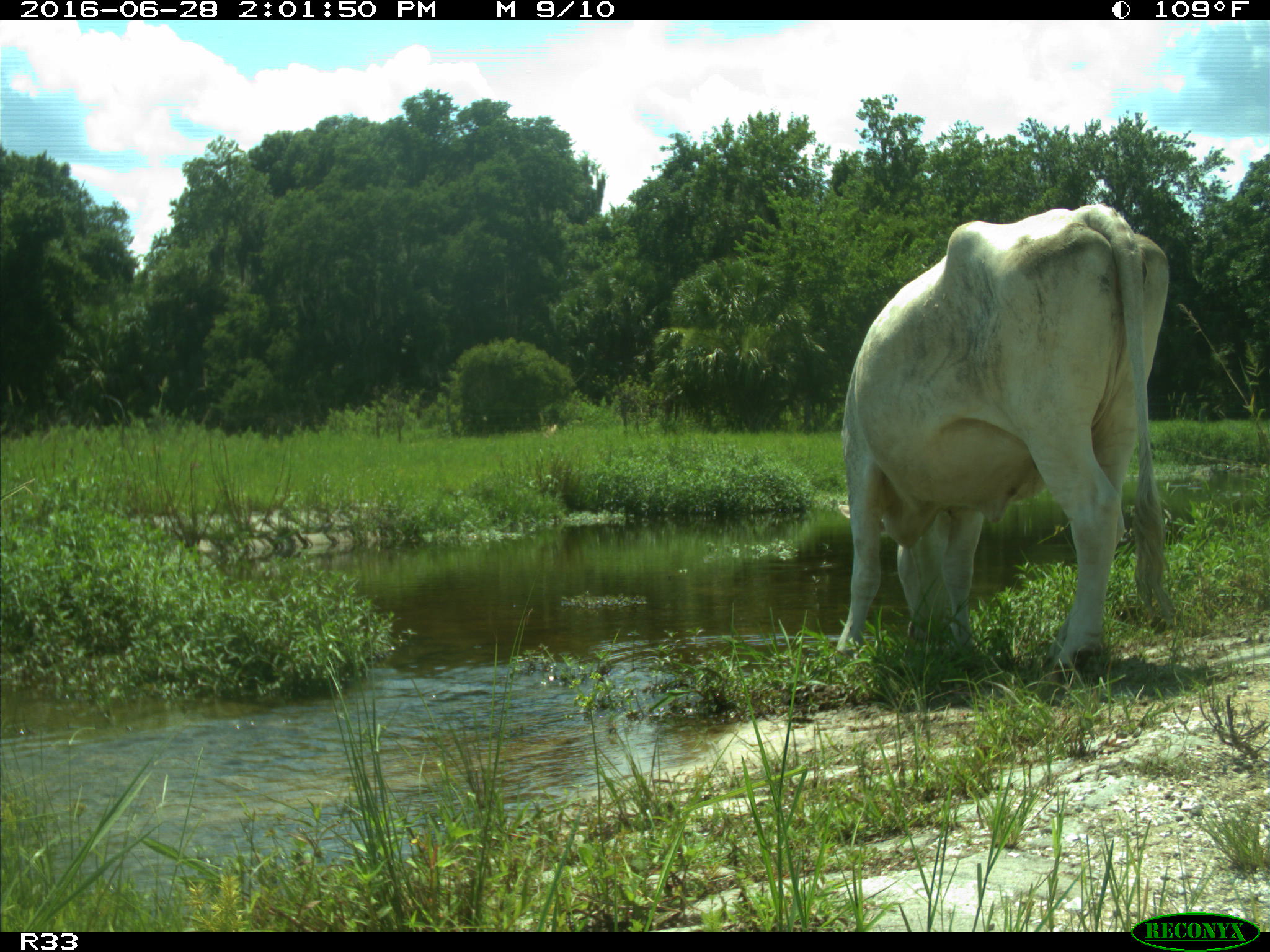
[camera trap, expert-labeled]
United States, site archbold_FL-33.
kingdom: Animalia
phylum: Chordata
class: Mammalia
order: Artiodactyla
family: Bovidae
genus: Bos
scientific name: Bos taurus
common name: domestic cow